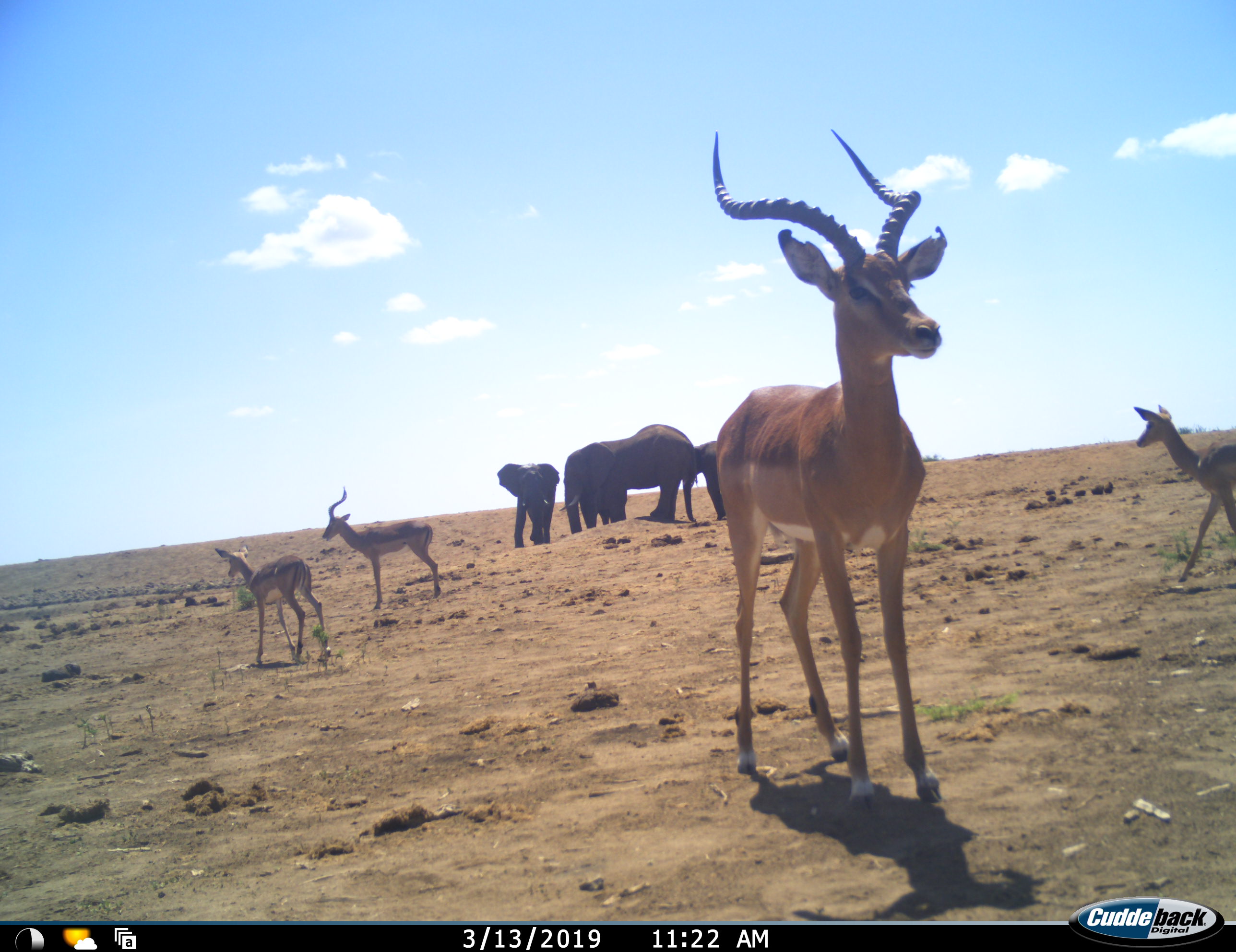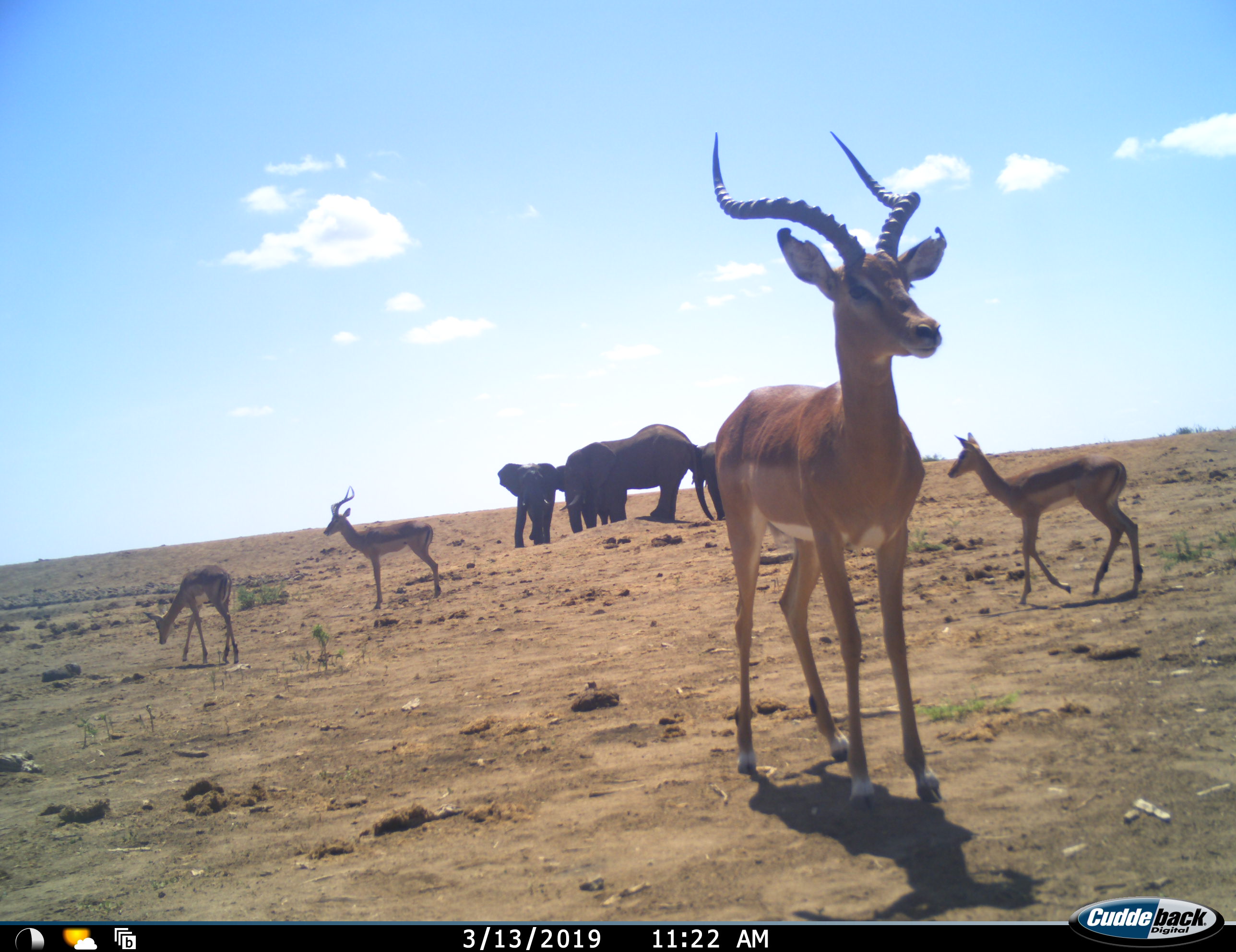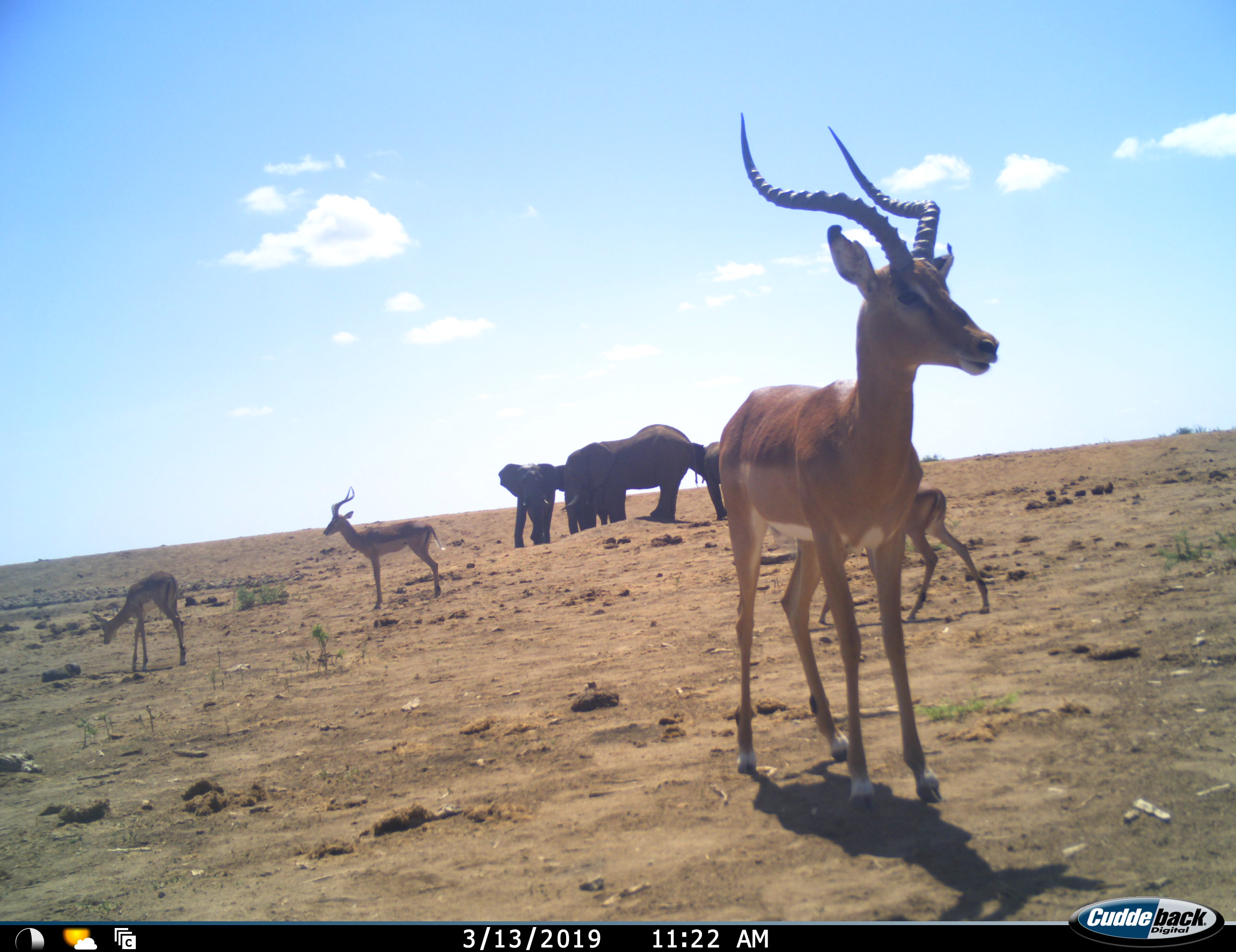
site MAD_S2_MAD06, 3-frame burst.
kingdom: Animalia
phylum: Chordata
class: Mammalia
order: Proboscidea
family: Elephantidae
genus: Loxodonta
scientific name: Loxodonta africana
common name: african bush elephant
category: elephant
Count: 4.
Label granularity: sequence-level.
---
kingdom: Animalia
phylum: Chordata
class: Mammalia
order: Artiodactyla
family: Bovidae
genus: Aepyceros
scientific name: Aepyceros melampus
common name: impala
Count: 4.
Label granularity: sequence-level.